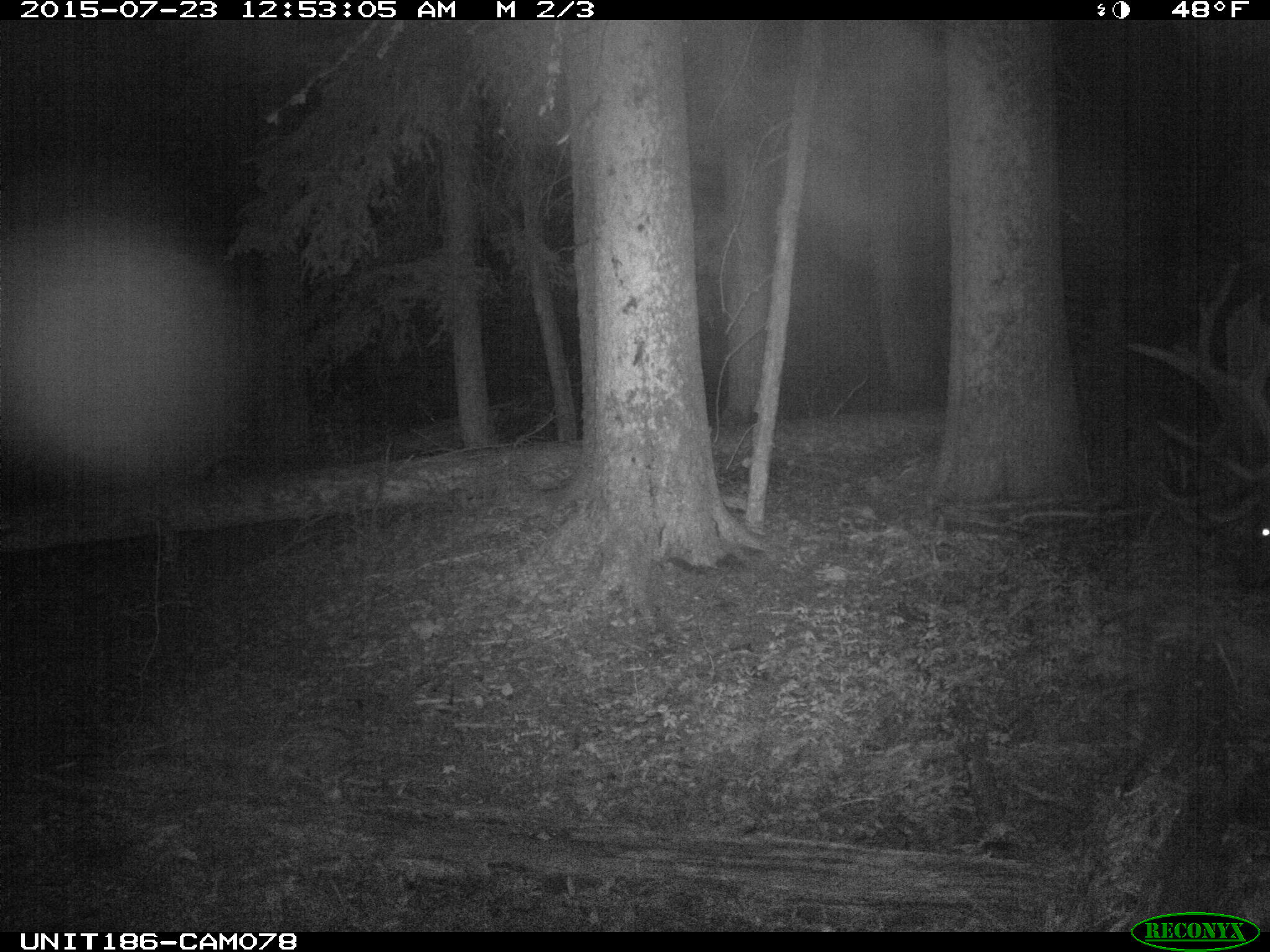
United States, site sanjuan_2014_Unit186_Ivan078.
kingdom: Animalia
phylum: Chordata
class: Mammalia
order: Artiodactyla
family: Cervidae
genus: Cervus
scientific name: Cervus elaphus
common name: red deer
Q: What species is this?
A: Cervus elaphus (red deer).